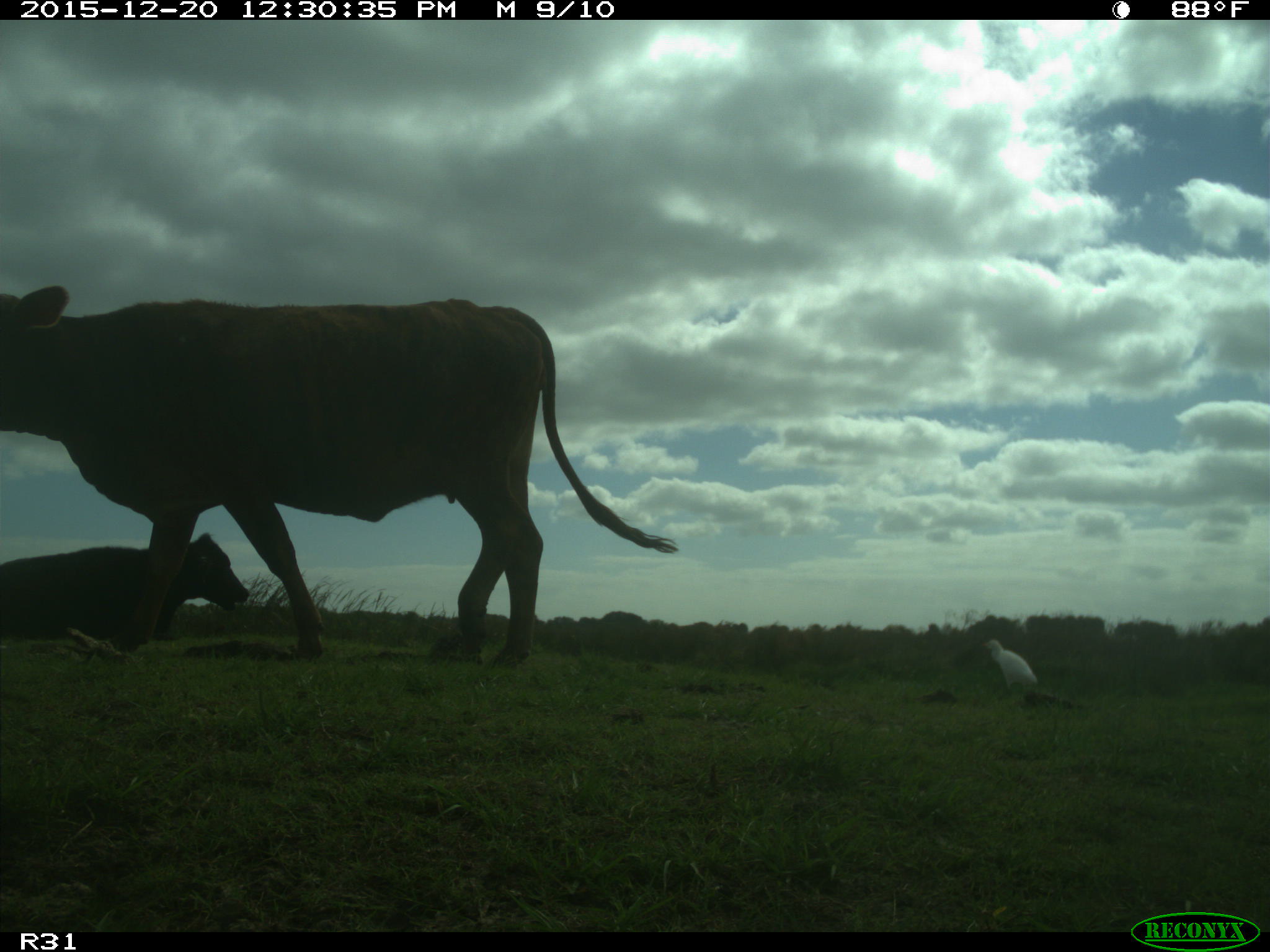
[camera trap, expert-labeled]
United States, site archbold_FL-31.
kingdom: Animalia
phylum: Chordata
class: Mammalia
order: Artiodactyla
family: Bovidae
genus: Bos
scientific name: Bos taurus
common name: domestic cow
Bos taurus (domestic cow).